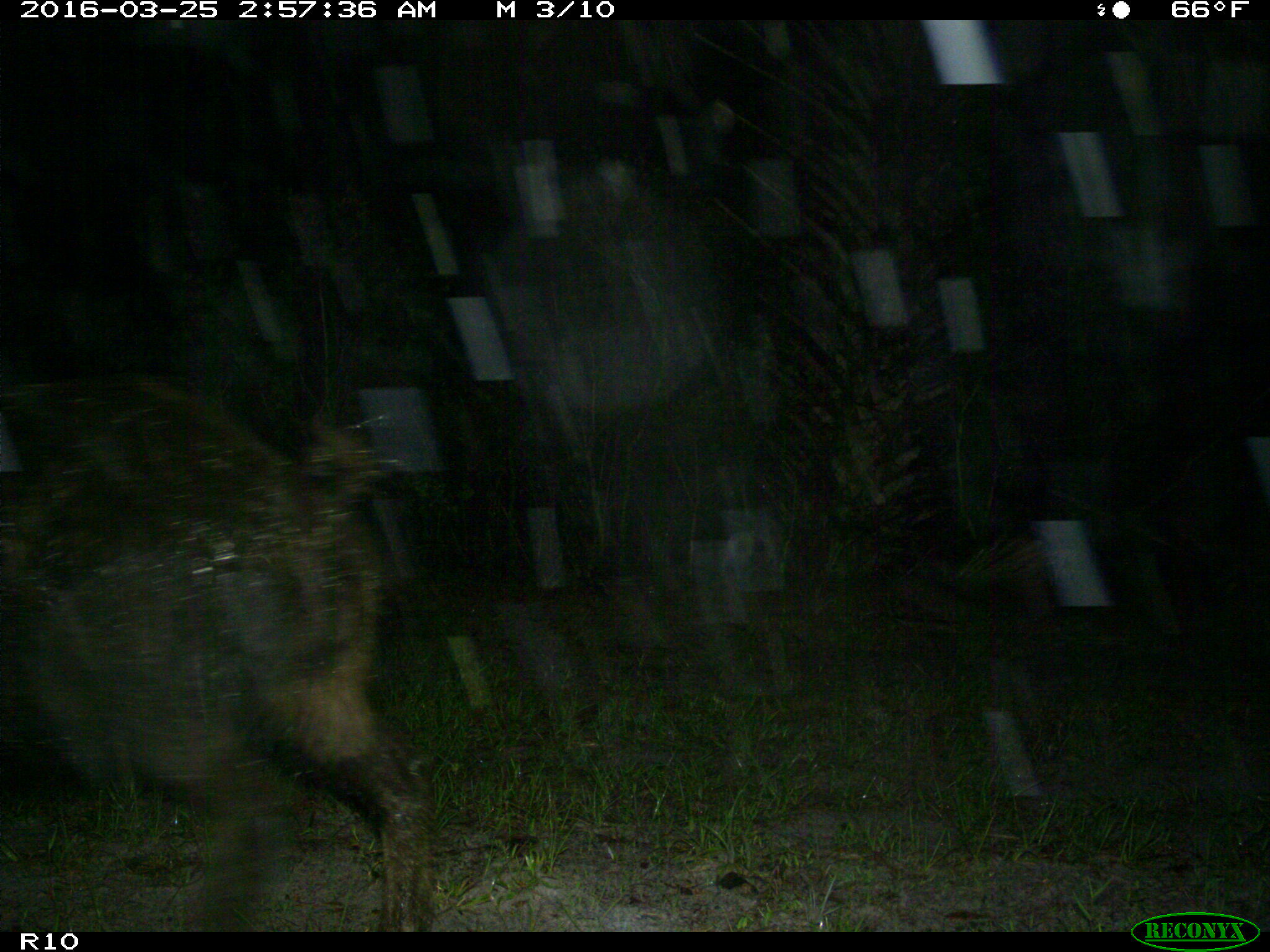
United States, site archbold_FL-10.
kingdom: Animalia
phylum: Chordata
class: Mammalia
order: Artiodactyla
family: Suidae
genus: Sus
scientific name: Sus scrofa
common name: wild boar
Sus scrofa (wild boar).